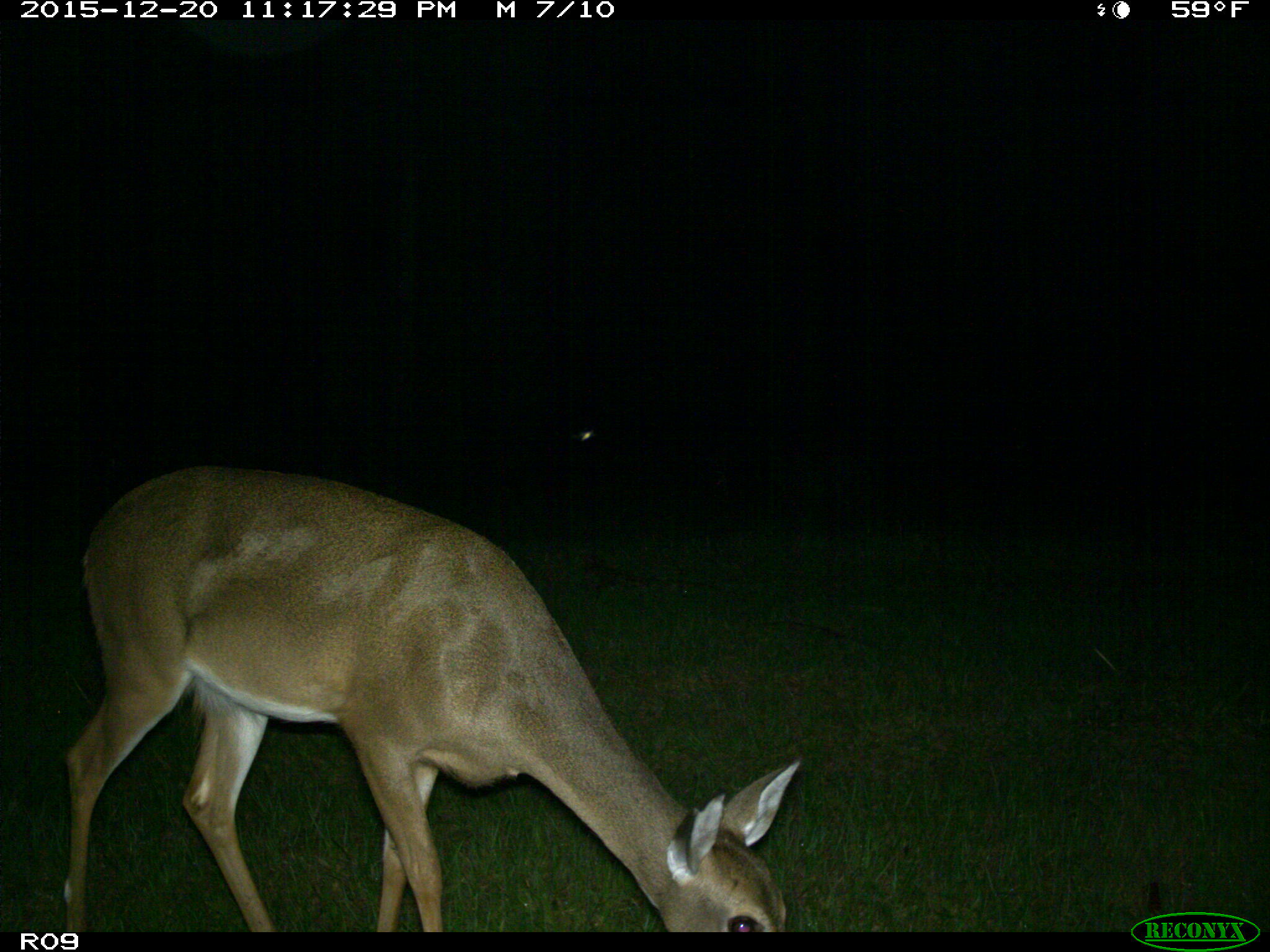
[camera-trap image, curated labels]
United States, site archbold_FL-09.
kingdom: Animalia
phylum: Chordata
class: Mammalia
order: Artiodactyla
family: Cervidae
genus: Odocoileus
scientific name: Odocoileus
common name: deer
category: unidentified deer